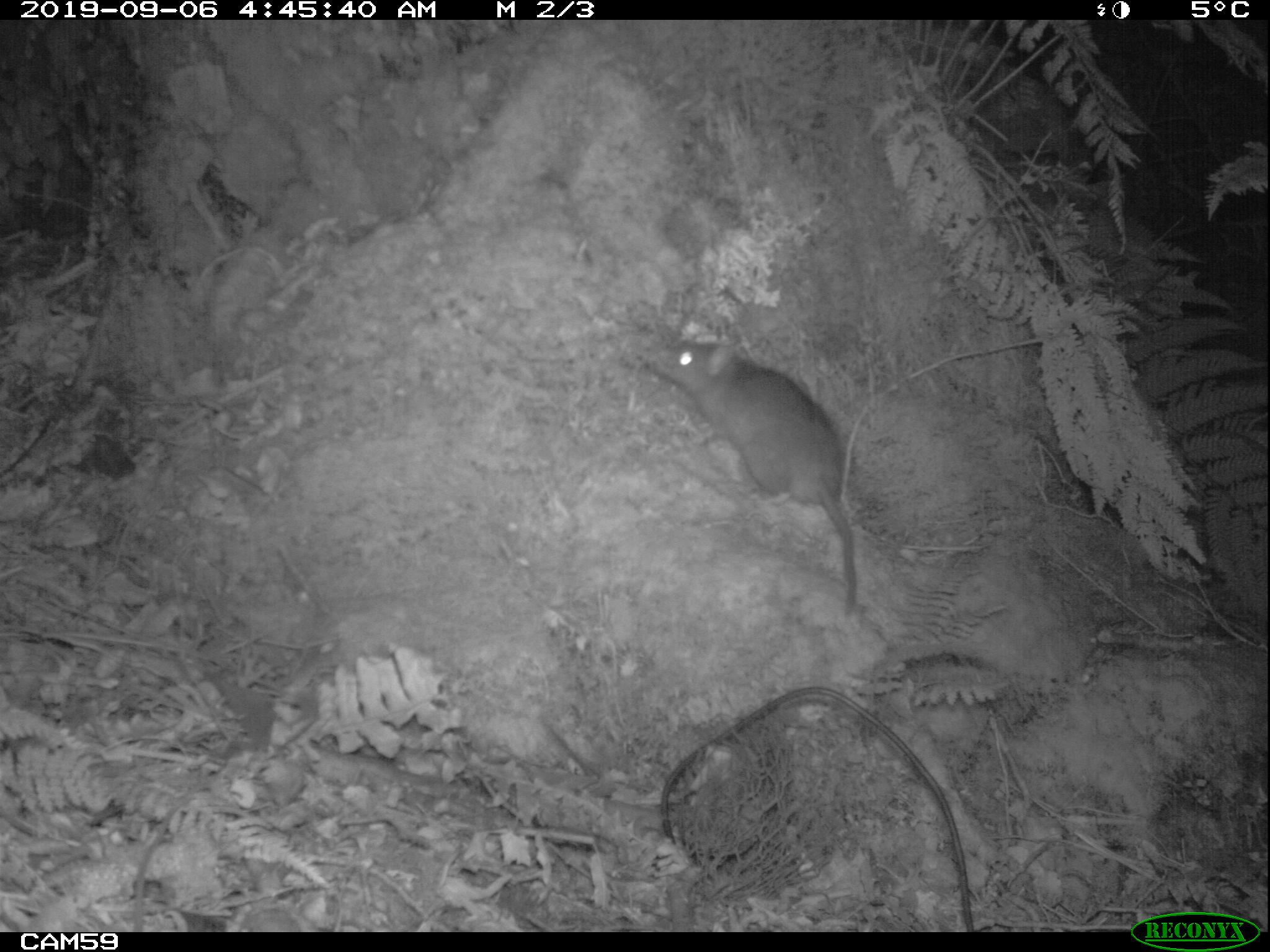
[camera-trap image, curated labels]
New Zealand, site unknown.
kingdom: Animalia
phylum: Chordata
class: Mammalia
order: Rodentia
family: Muridae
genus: Rattus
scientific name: Rattus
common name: rat